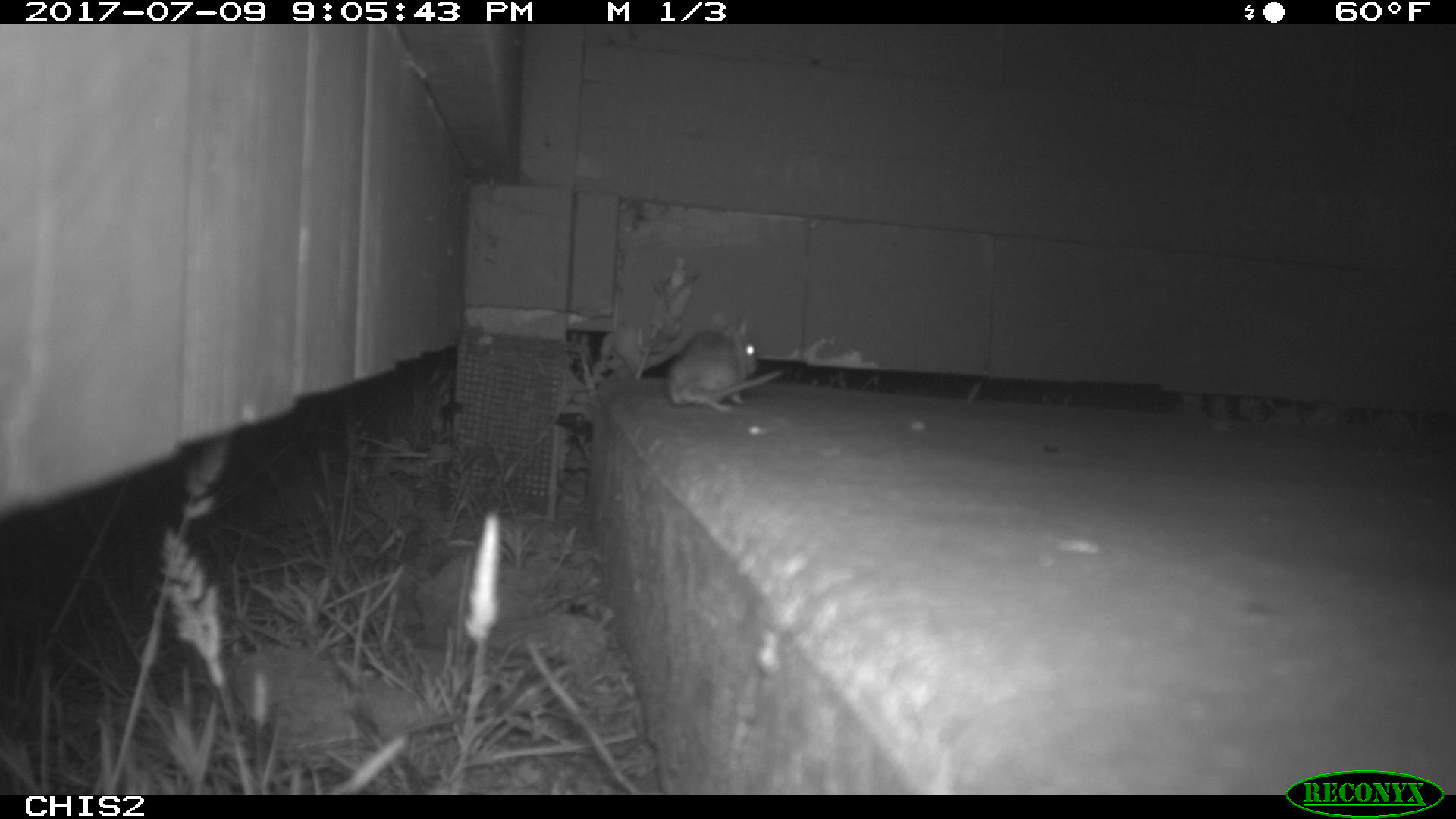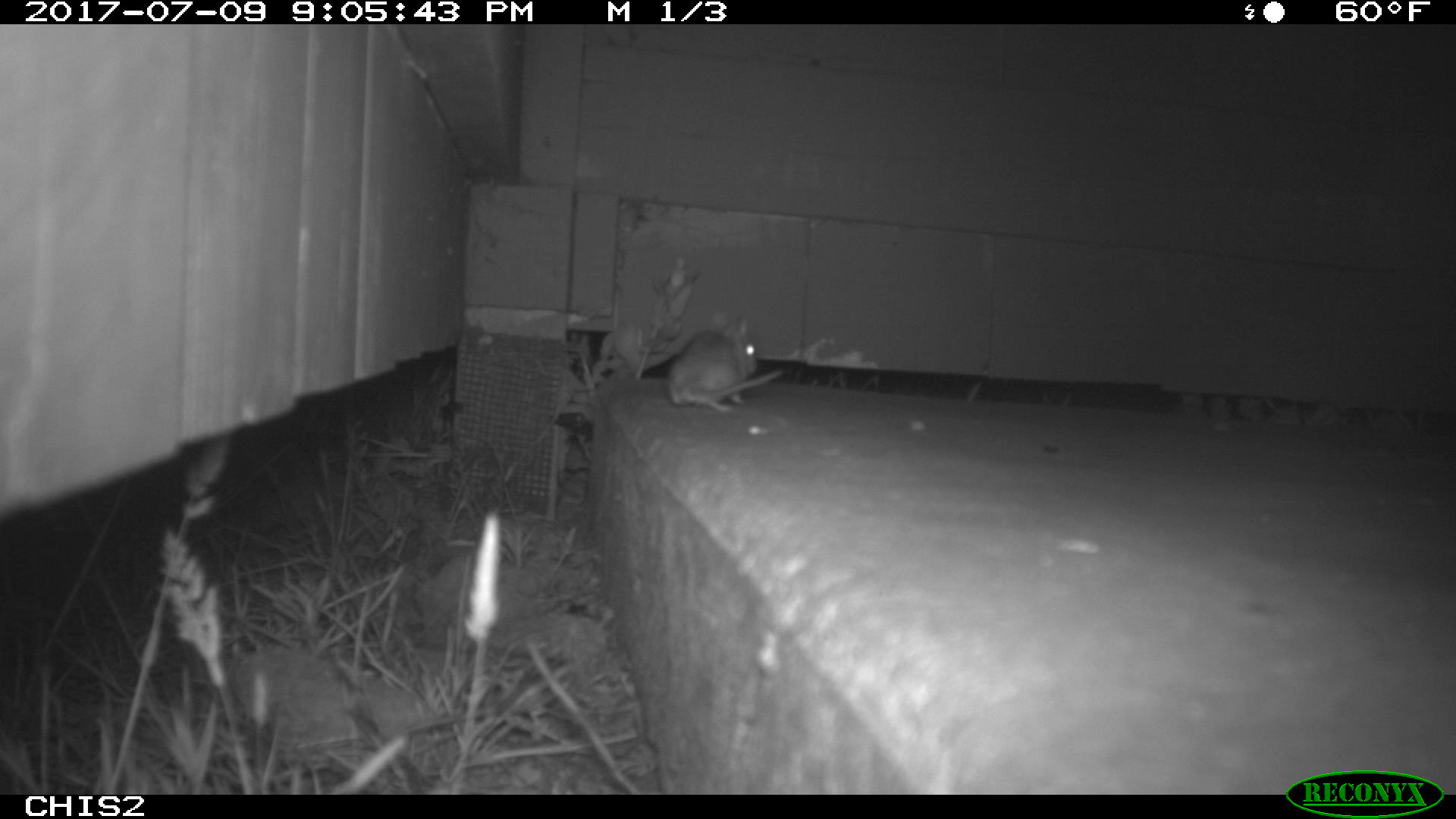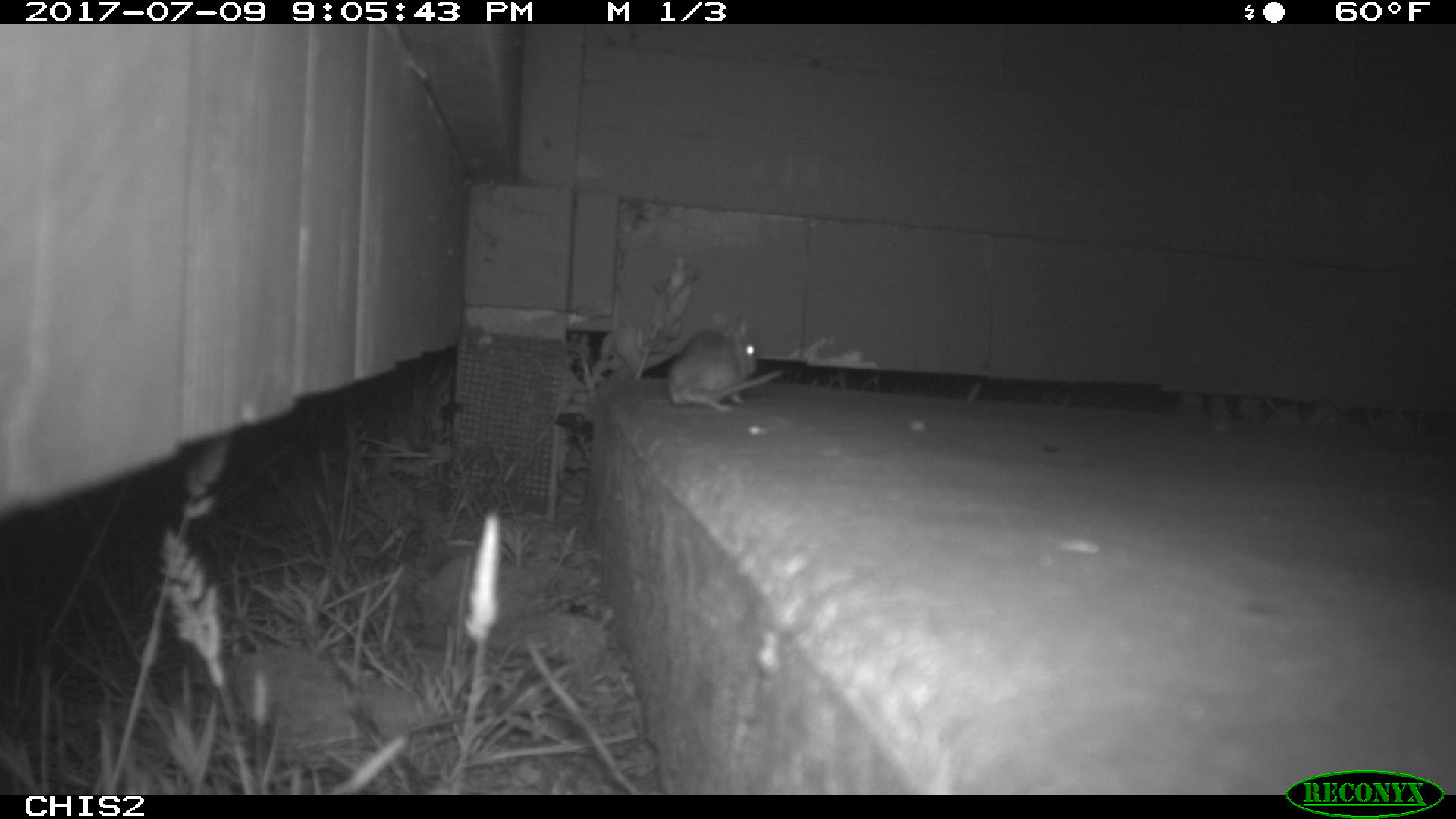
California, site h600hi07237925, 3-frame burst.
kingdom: Animalia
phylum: Chordata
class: Mammalia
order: Rodentia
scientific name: Rodentia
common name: rodent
Rodent (Rodentia).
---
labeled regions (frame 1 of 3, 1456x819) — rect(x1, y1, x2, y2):
rodent: rect(669, 317, 781, 412)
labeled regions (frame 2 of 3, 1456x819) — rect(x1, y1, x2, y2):
rodent: rect(666, 314, 786, 413)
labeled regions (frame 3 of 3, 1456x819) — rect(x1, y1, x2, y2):
rodent: rect(667, 313, 780, 411)